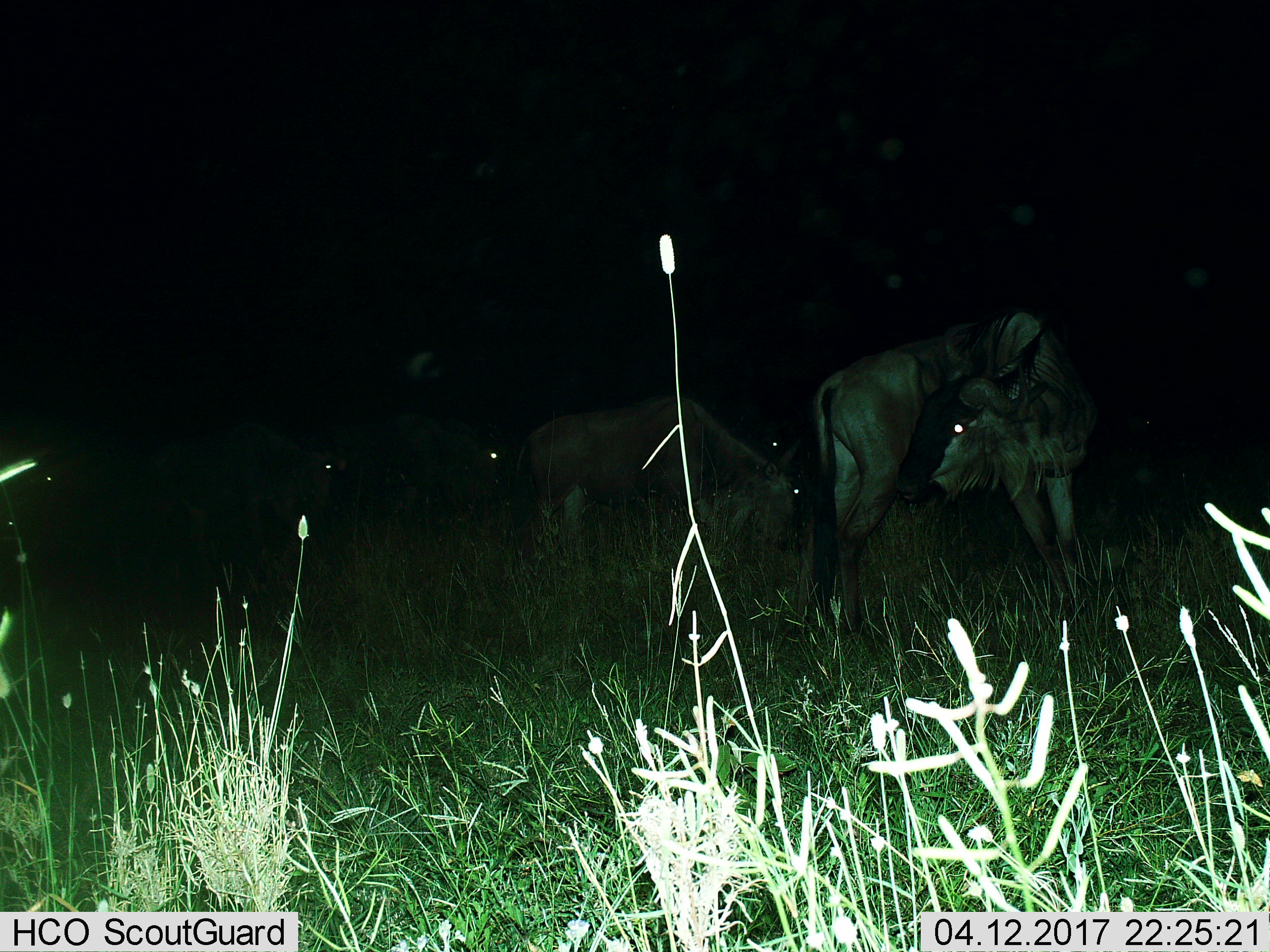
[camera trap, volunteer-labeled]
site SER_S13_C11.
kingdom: Animalia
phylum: Chordata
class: Mammalia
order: Artiodactyla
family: Bovidae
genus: Connochaetes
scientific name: Connochaetes taurinus taurinus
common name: blue wildebeest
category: wildebeestblue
Wildebeestblue (blue wildebeest) (Connochaetes taurinus taurinus), count 6. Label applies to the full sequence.